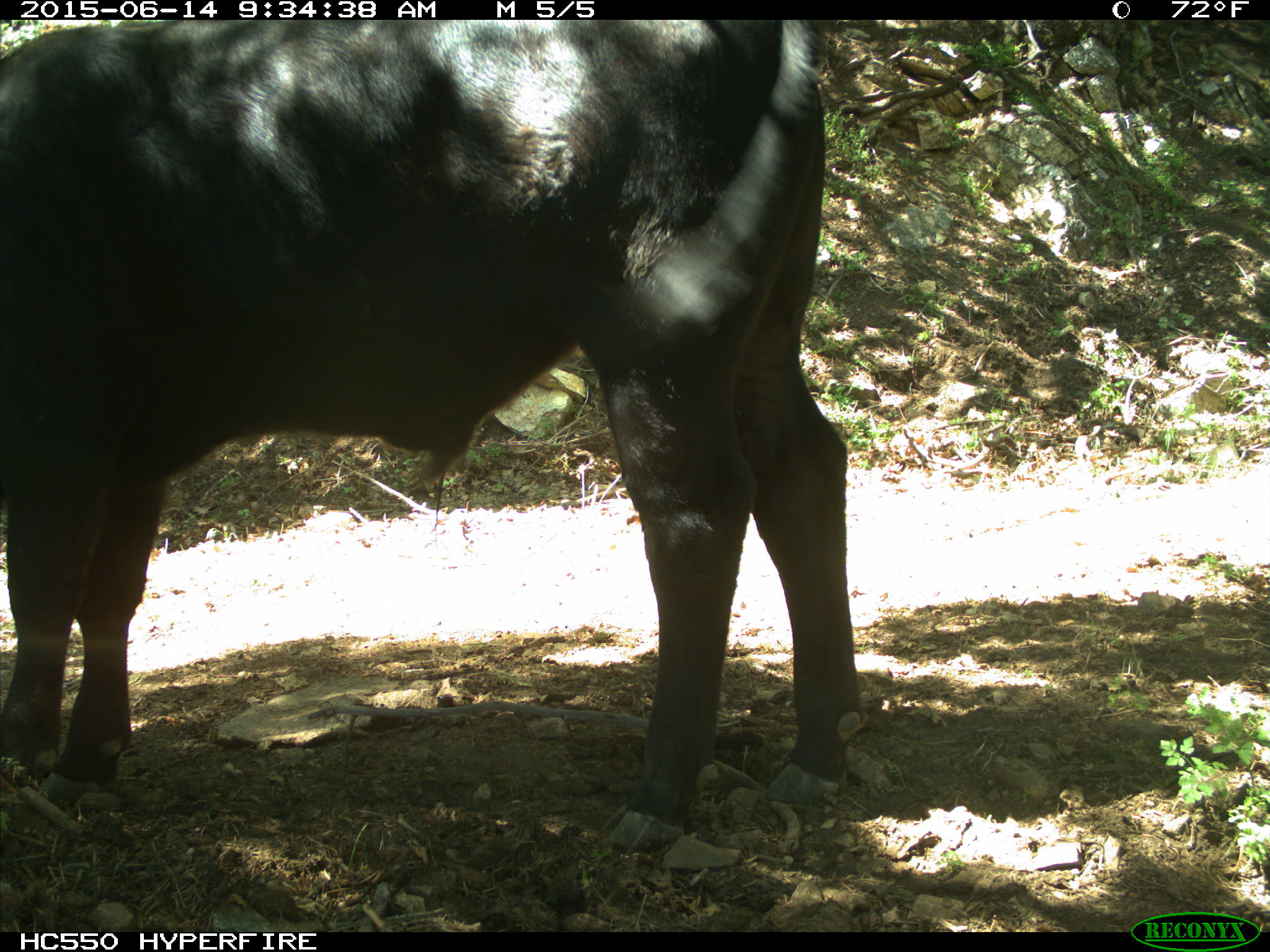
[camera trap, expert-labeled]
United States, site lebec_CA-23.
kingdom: Animalia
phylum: Chordata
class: Mammalia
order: Artiodactyla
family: Bovidae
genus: Bos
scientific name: Bos taurus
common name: domestic cow